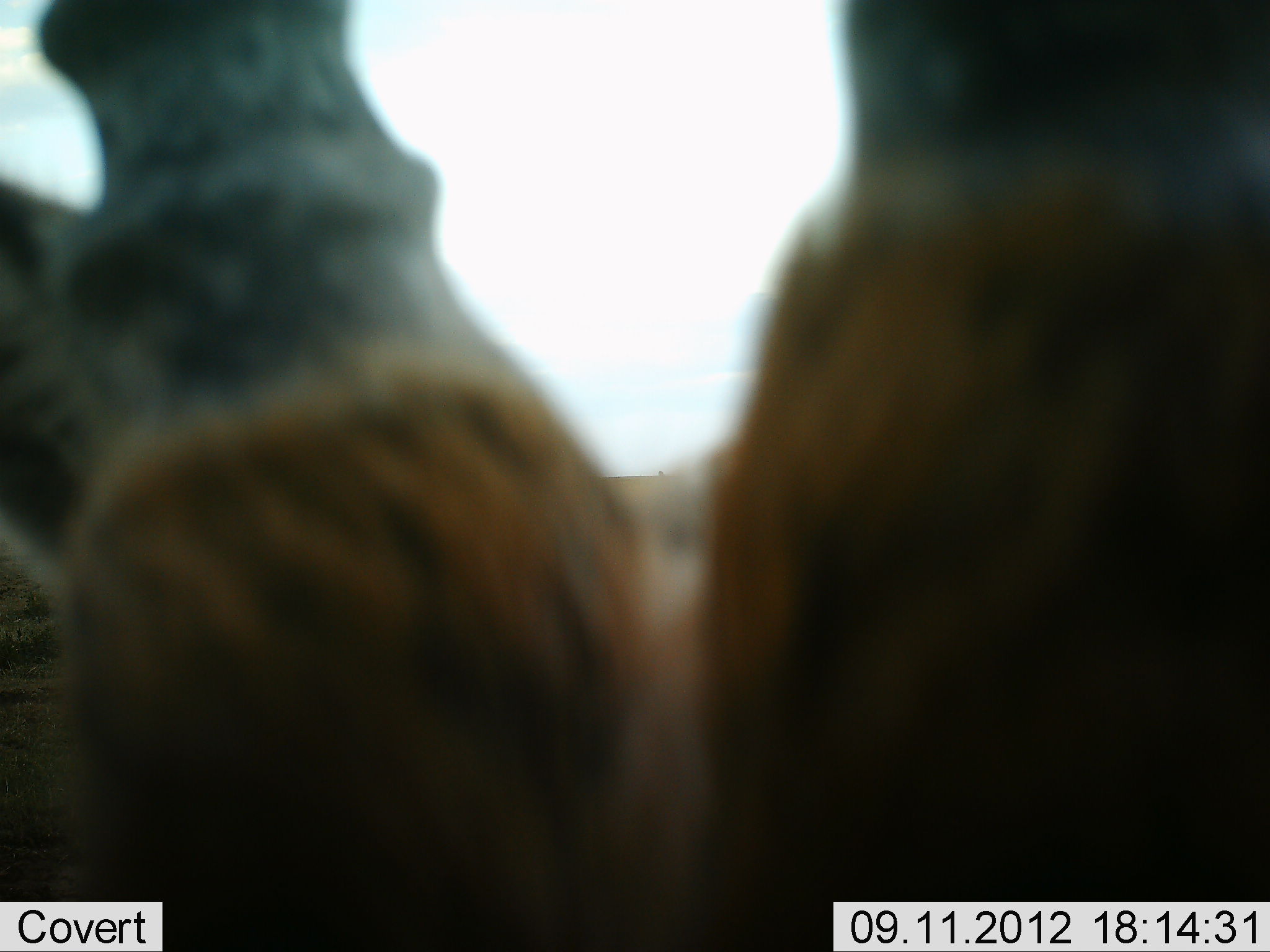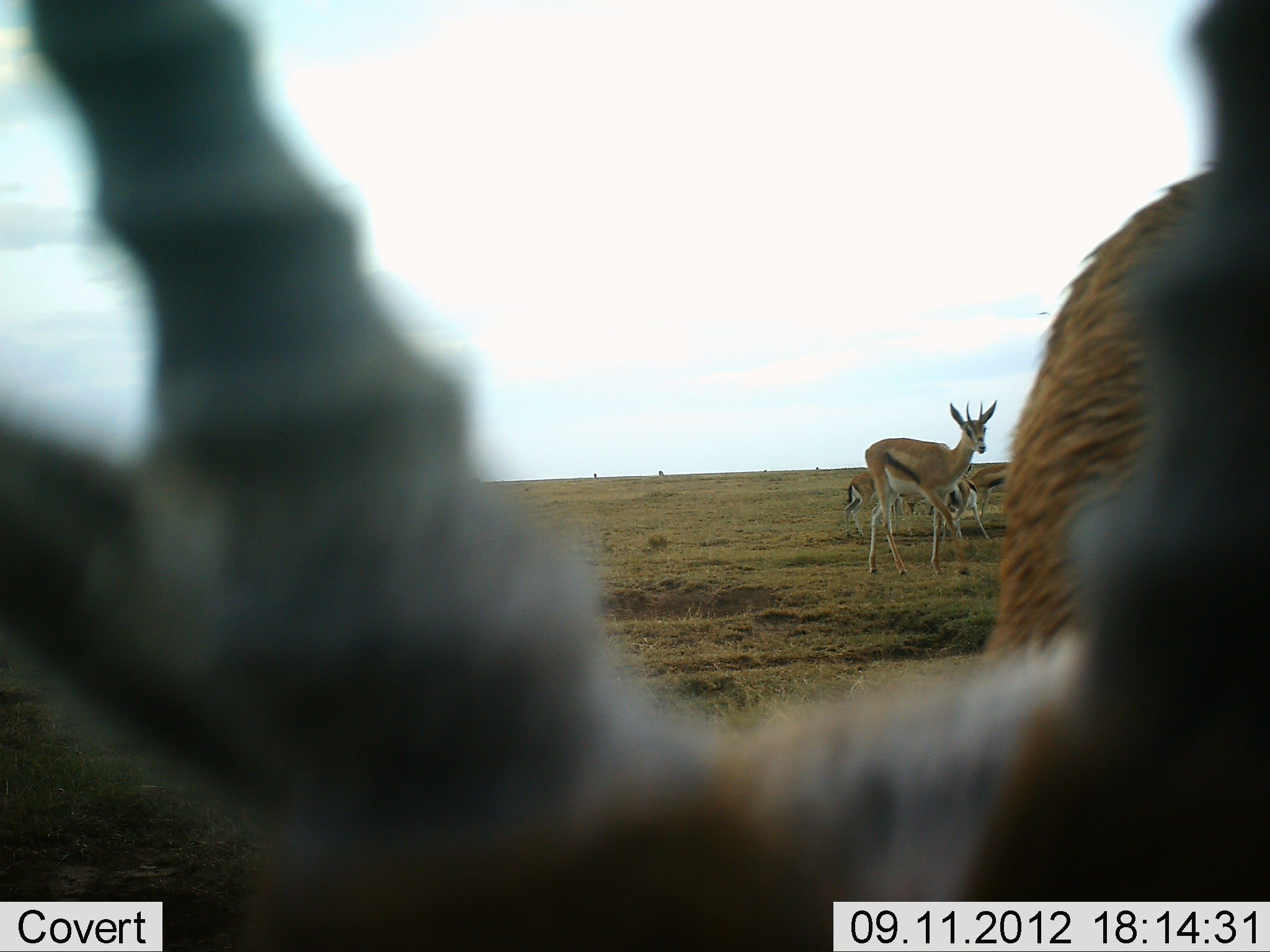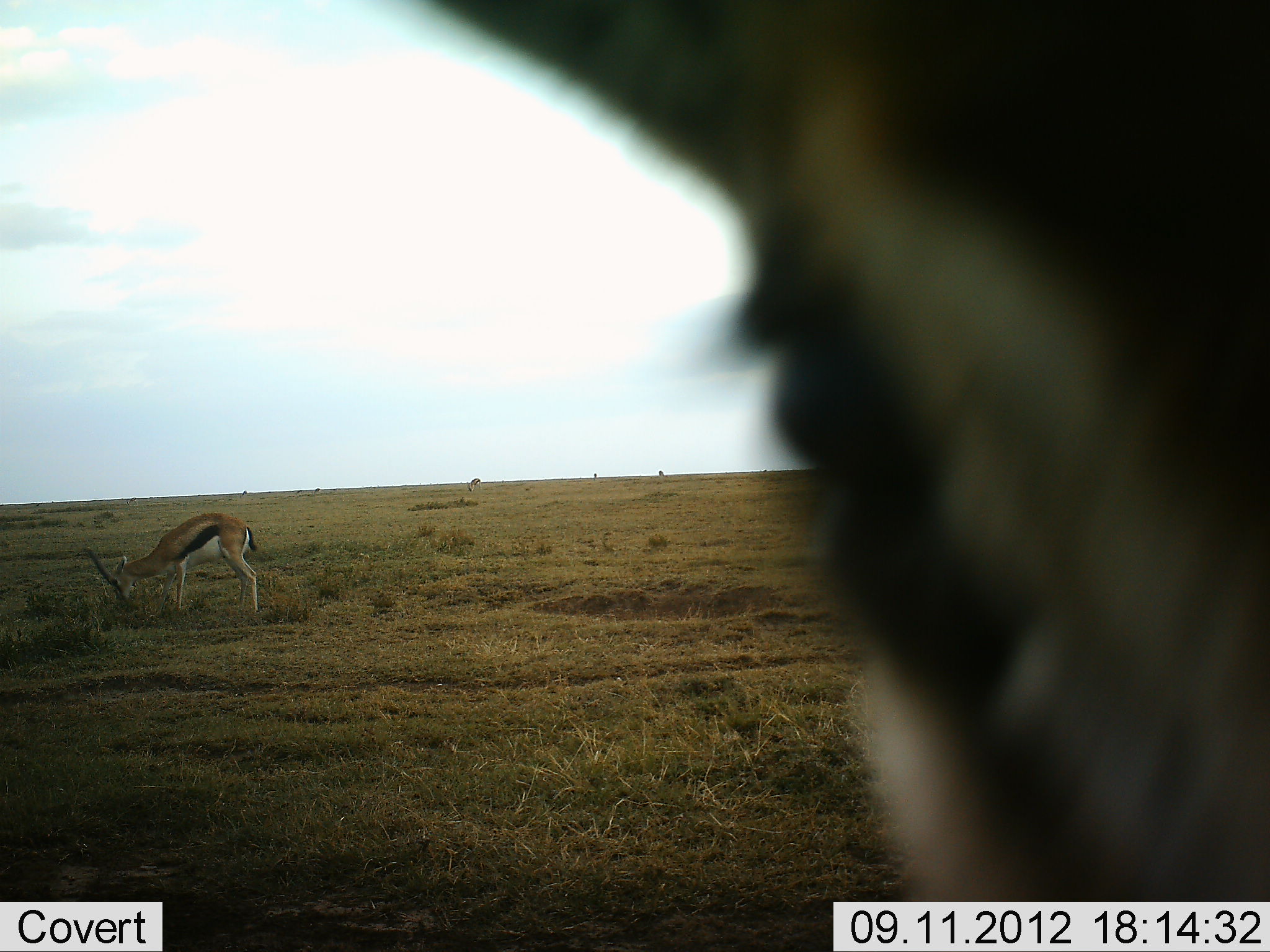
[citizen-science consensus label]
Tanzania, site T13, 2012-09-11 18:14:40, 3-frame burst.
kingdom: Animalia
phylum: Chordata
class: Mammalia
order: Artiodactyla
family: Bovidae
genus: Eudorcas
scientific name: Eudorcas thomsonii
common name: thomson's gazelle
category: gazellethomsons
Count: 6.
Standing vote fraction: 100%.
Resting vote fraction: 10%.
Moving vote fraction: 40%.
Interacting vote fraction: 0%.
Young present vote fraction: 0%.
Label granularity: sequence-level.